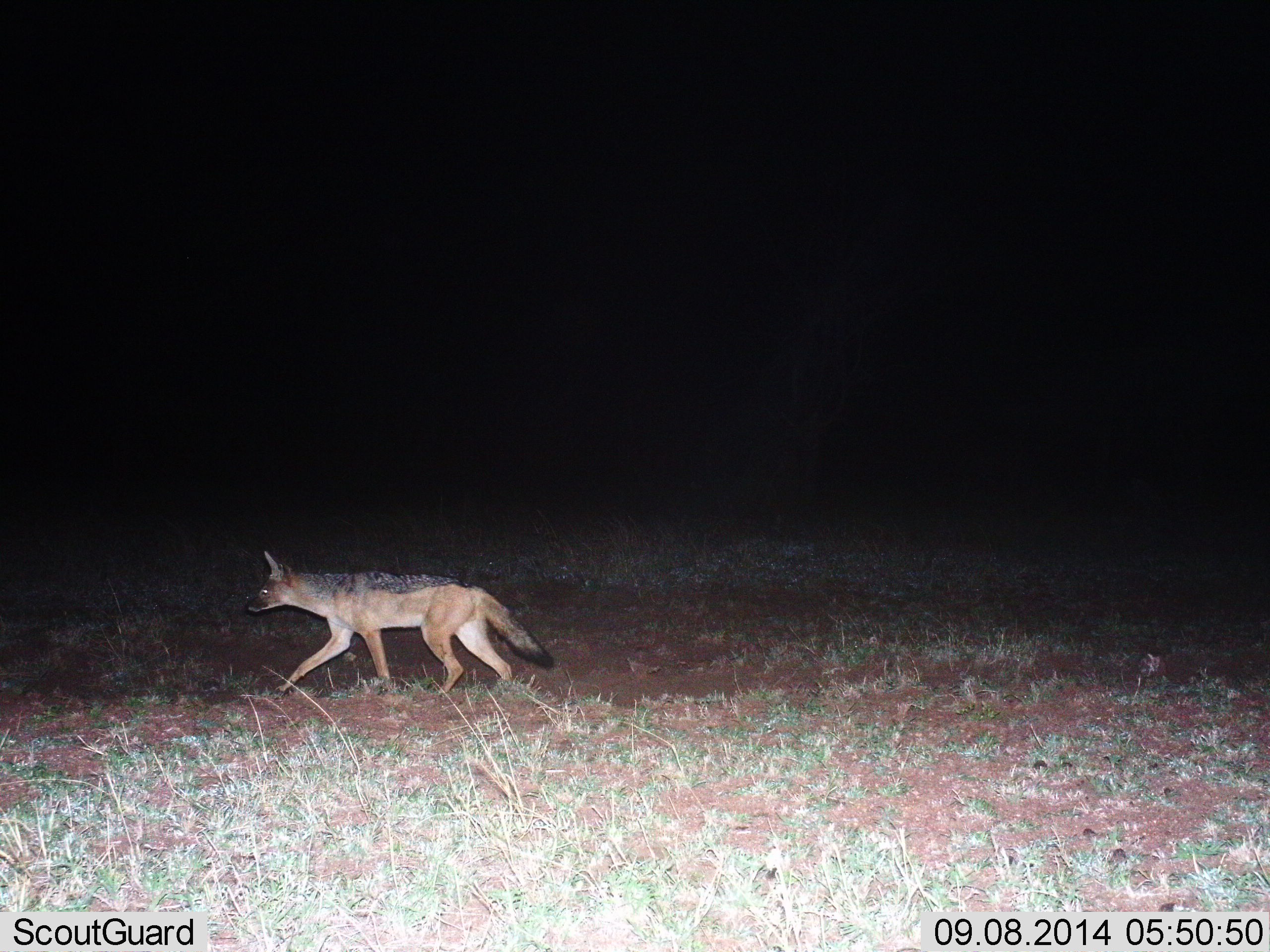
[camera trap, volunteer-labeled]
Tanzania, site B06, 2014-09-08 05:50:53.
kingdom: Animalia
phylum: Chordata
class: Mammalia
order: Carnivora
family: Canidae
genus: Lupulella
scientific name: Lupulella mesomelas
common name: black-backed jackal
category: jackal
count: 1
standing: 10%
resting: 0%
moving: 100%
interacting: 0%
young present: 0%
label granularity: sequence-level